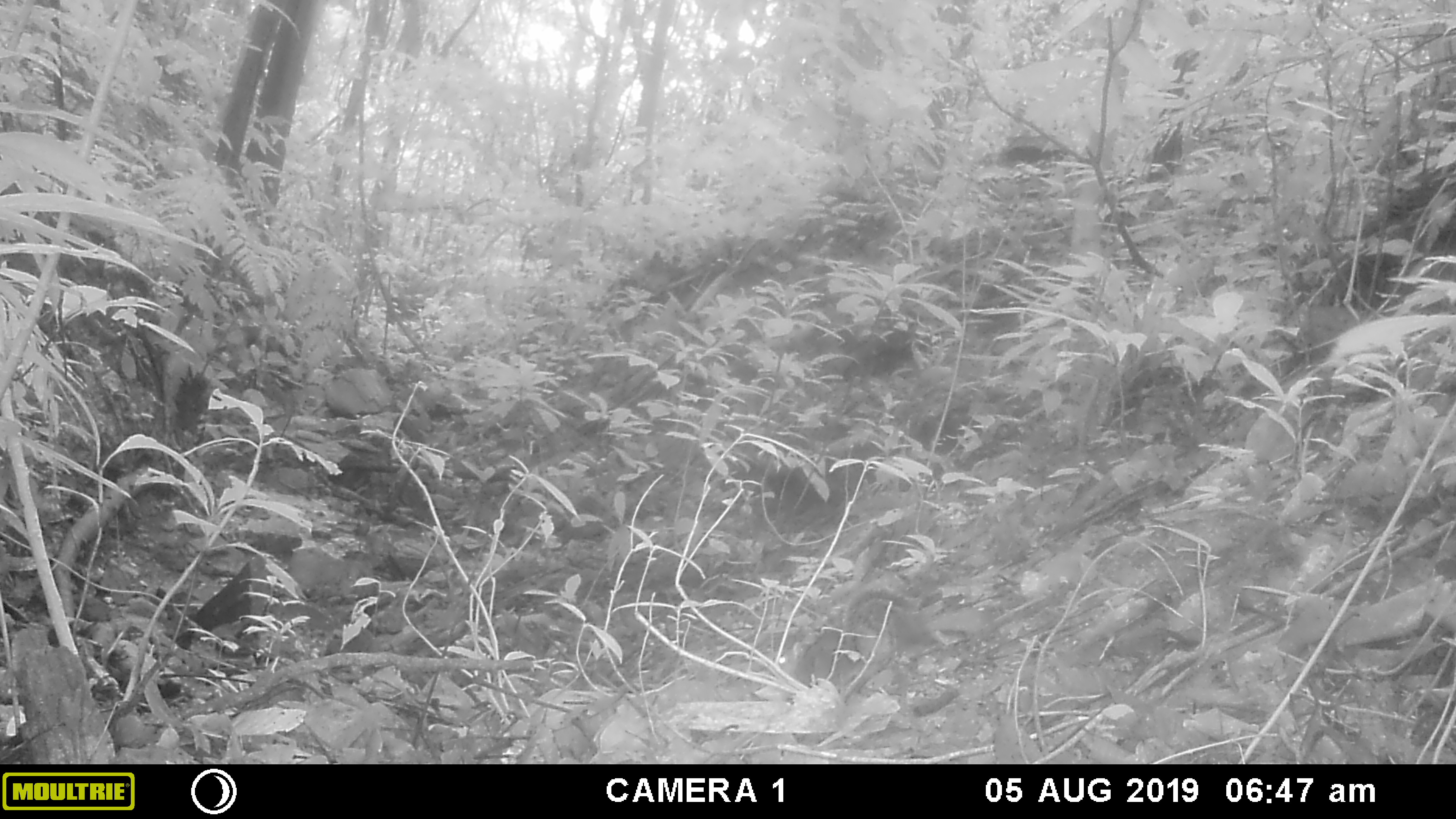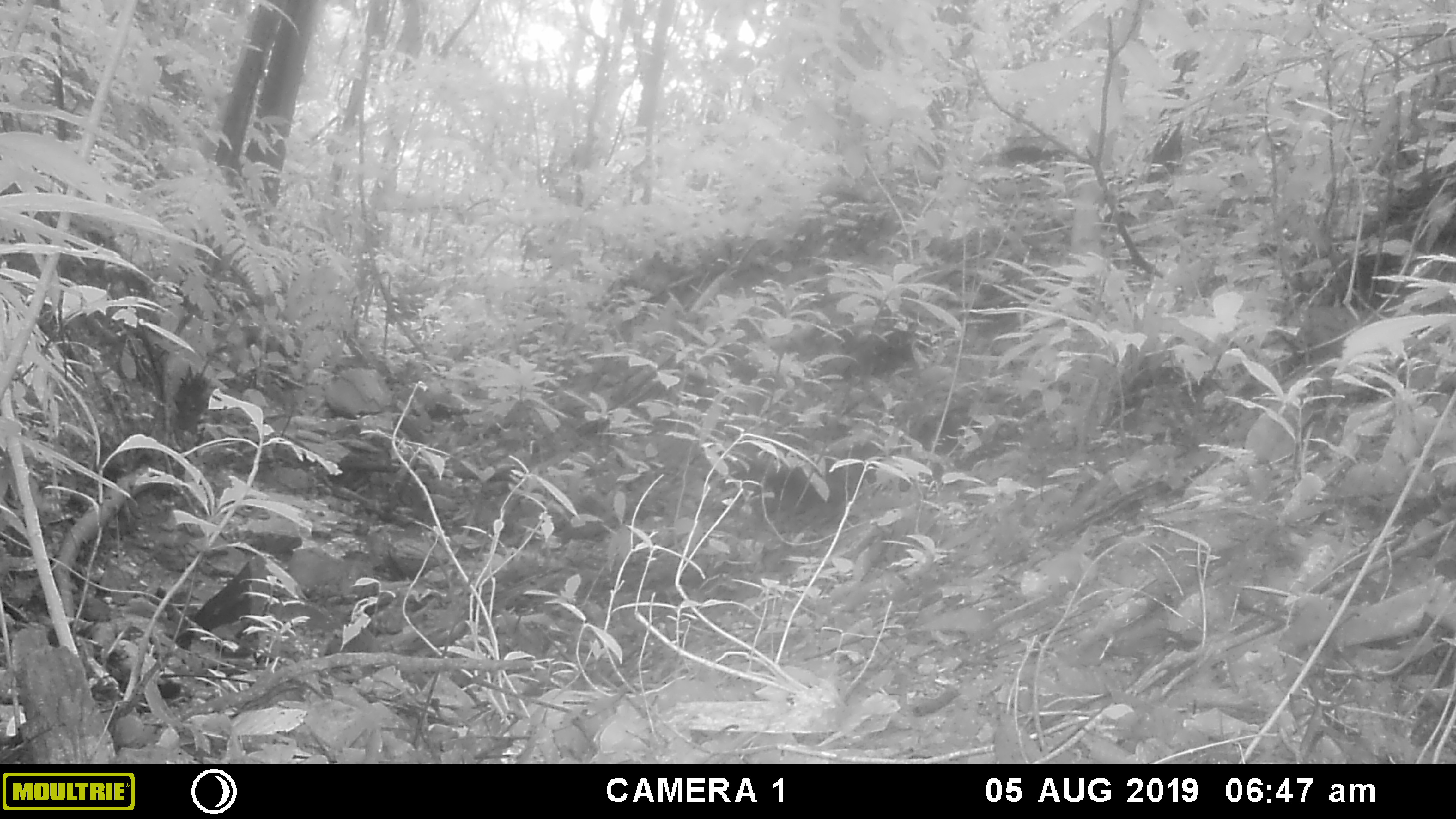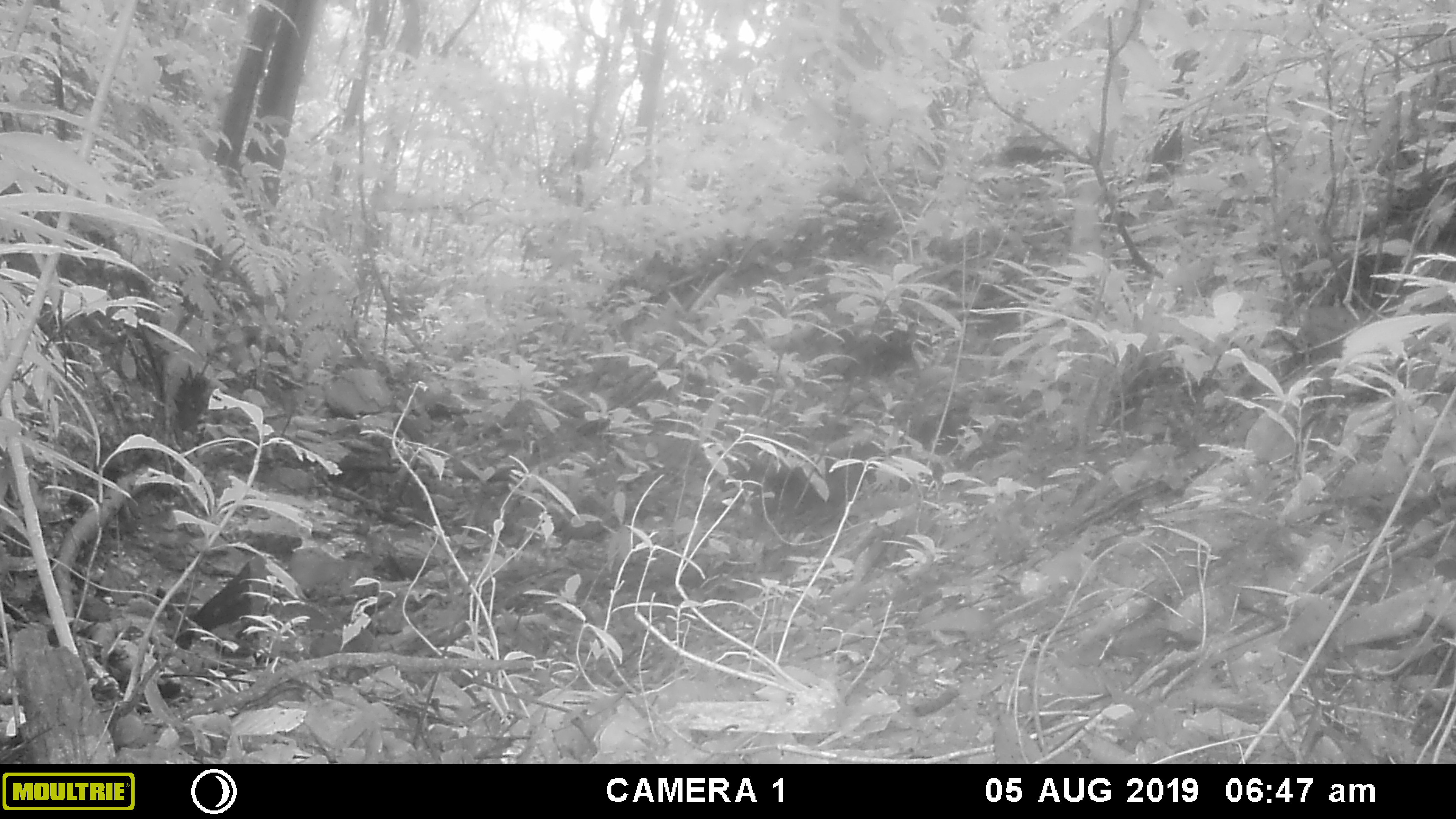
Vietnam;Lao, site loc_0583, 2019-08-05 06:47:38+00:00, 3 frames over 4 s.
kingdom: Animalia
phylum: Chordata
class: Mammalia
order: Rodentia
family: Sciuridae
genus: Sciurus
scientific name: Sciurus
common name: squirrel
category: unidentified squirrel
Unidentified squirrel (squirrel) (Sciurus). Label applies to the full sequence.